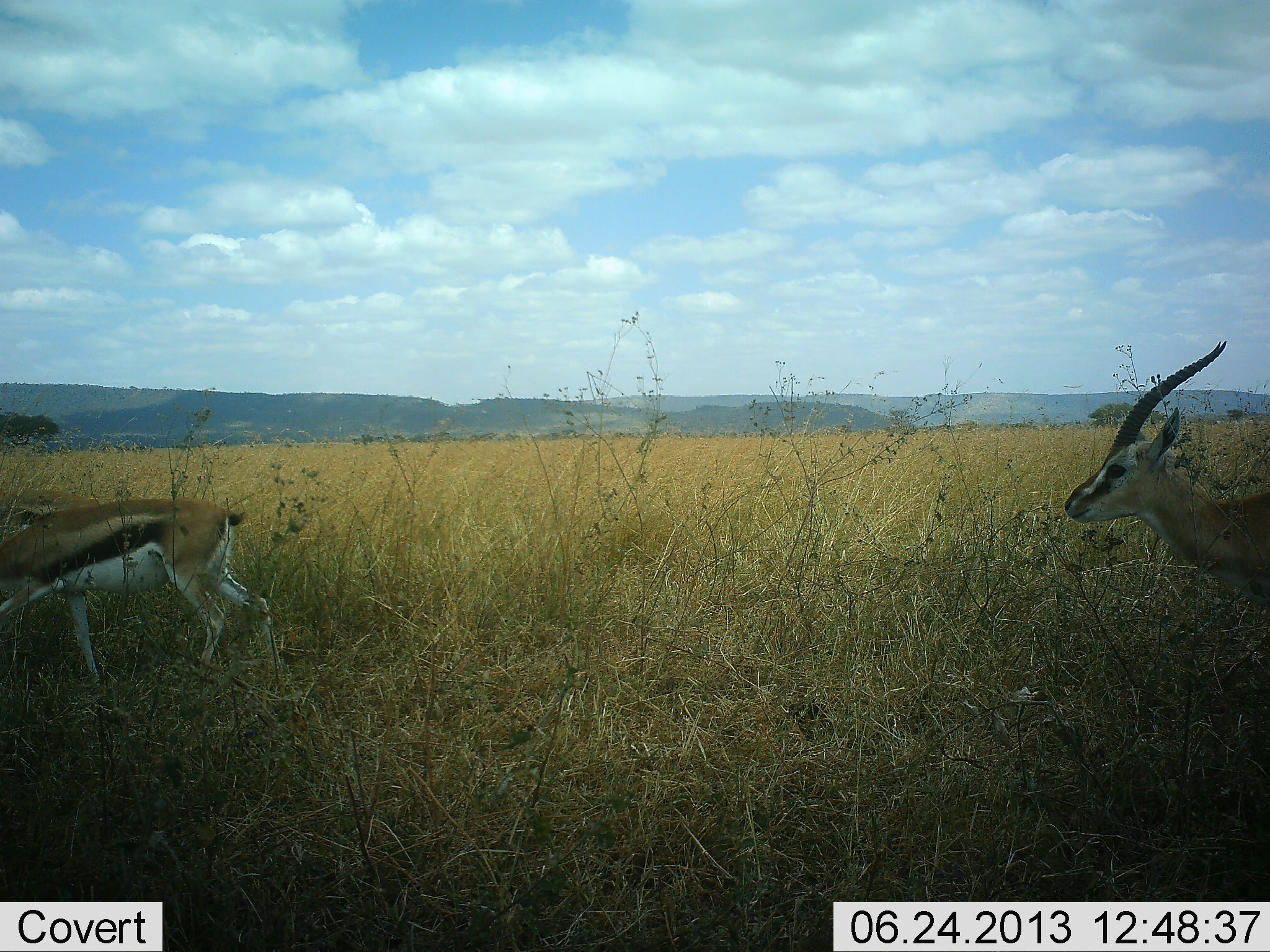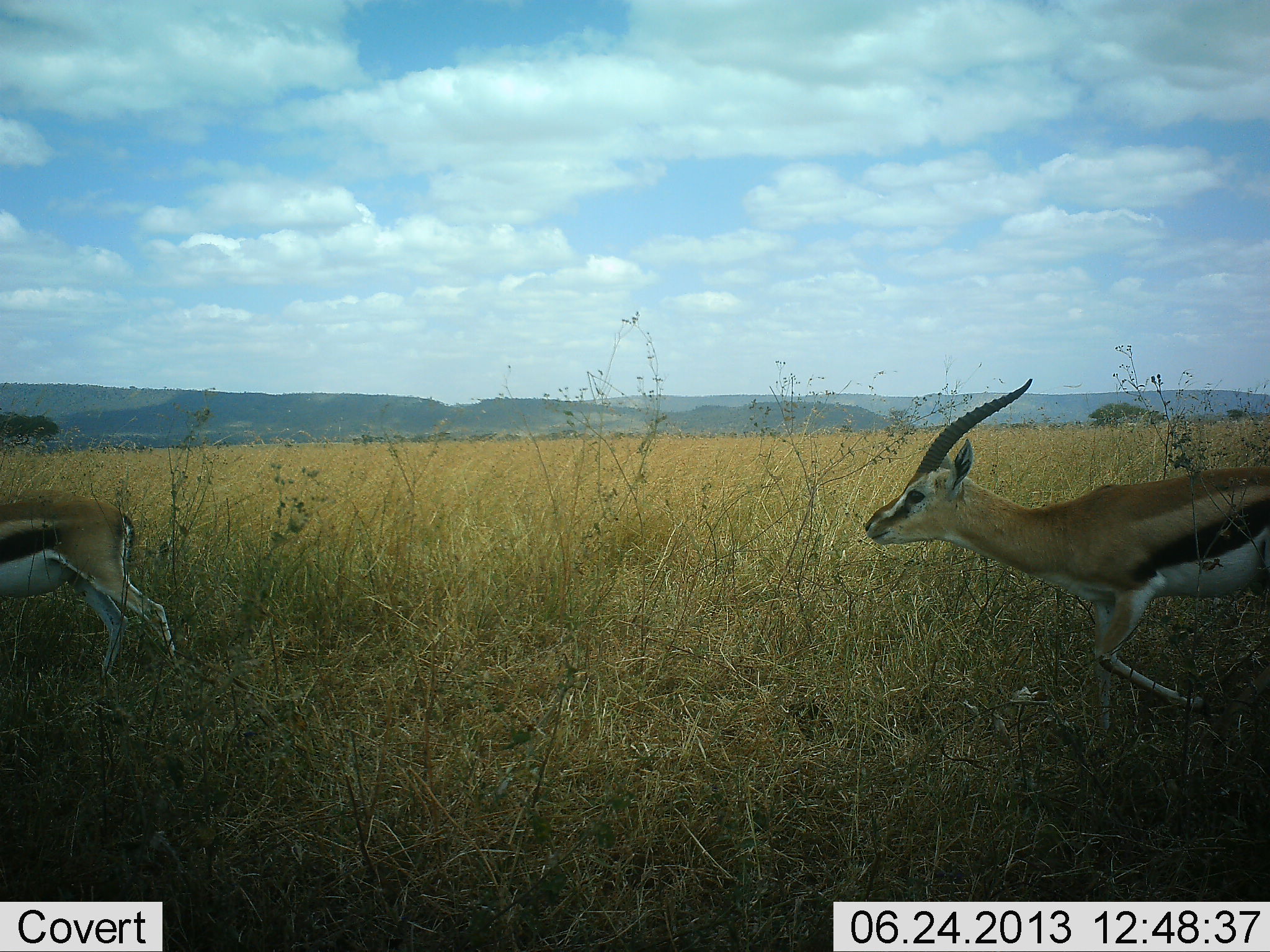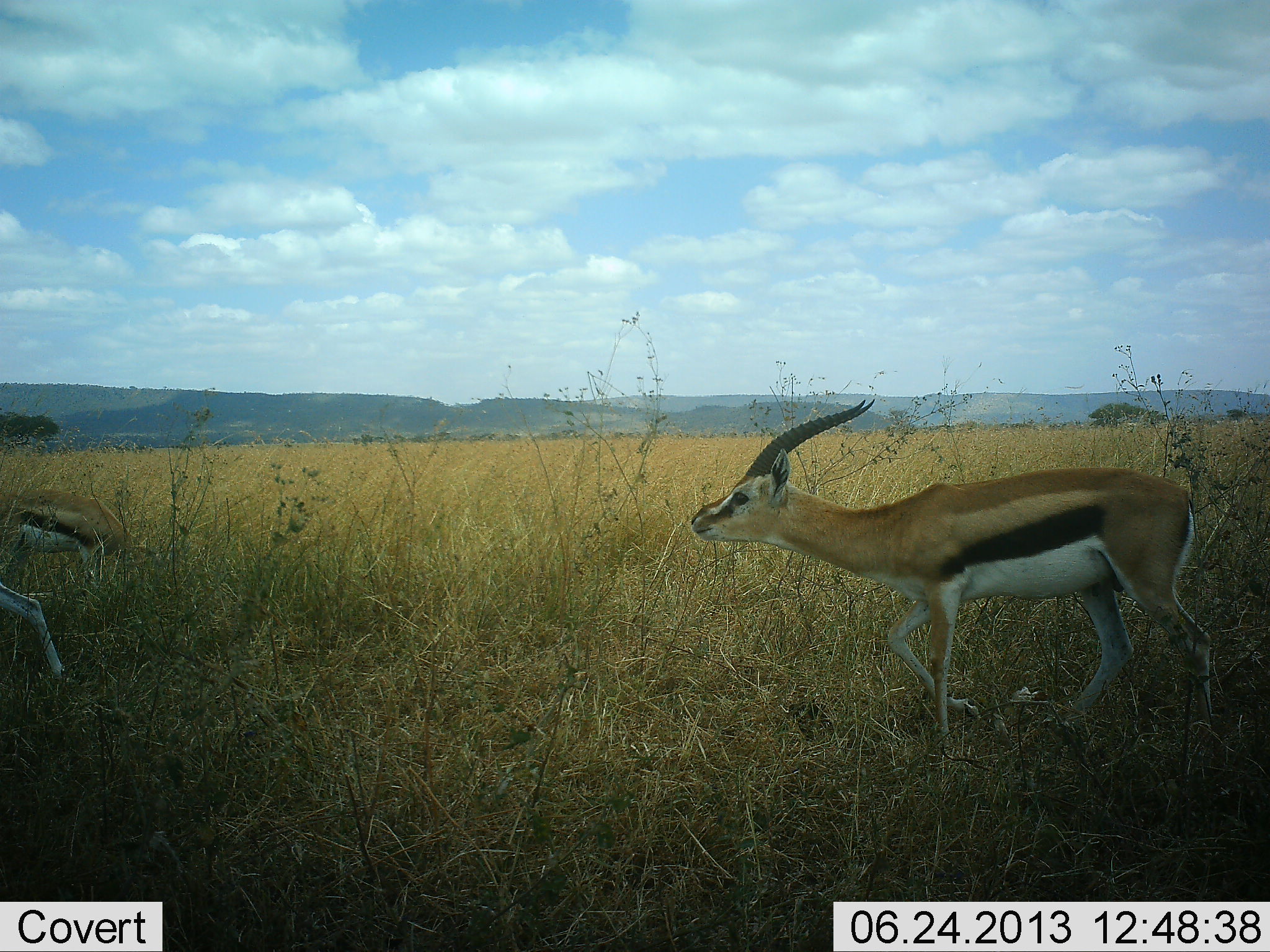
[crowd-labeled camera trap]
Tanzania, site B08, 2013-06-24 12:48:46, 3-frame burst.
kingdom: Animalia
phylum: Chordata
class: Mammalia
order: Artiodactyla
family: Bovidae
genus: Eudorcas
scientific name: Eudorcas thomsonii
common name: thomson's gazelle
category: gazellethomsons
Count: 2.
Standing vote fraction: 0%.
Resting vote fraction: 0%.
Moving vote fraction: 90%.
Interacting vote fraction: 30%.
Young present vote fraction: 0%.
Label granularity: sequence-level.